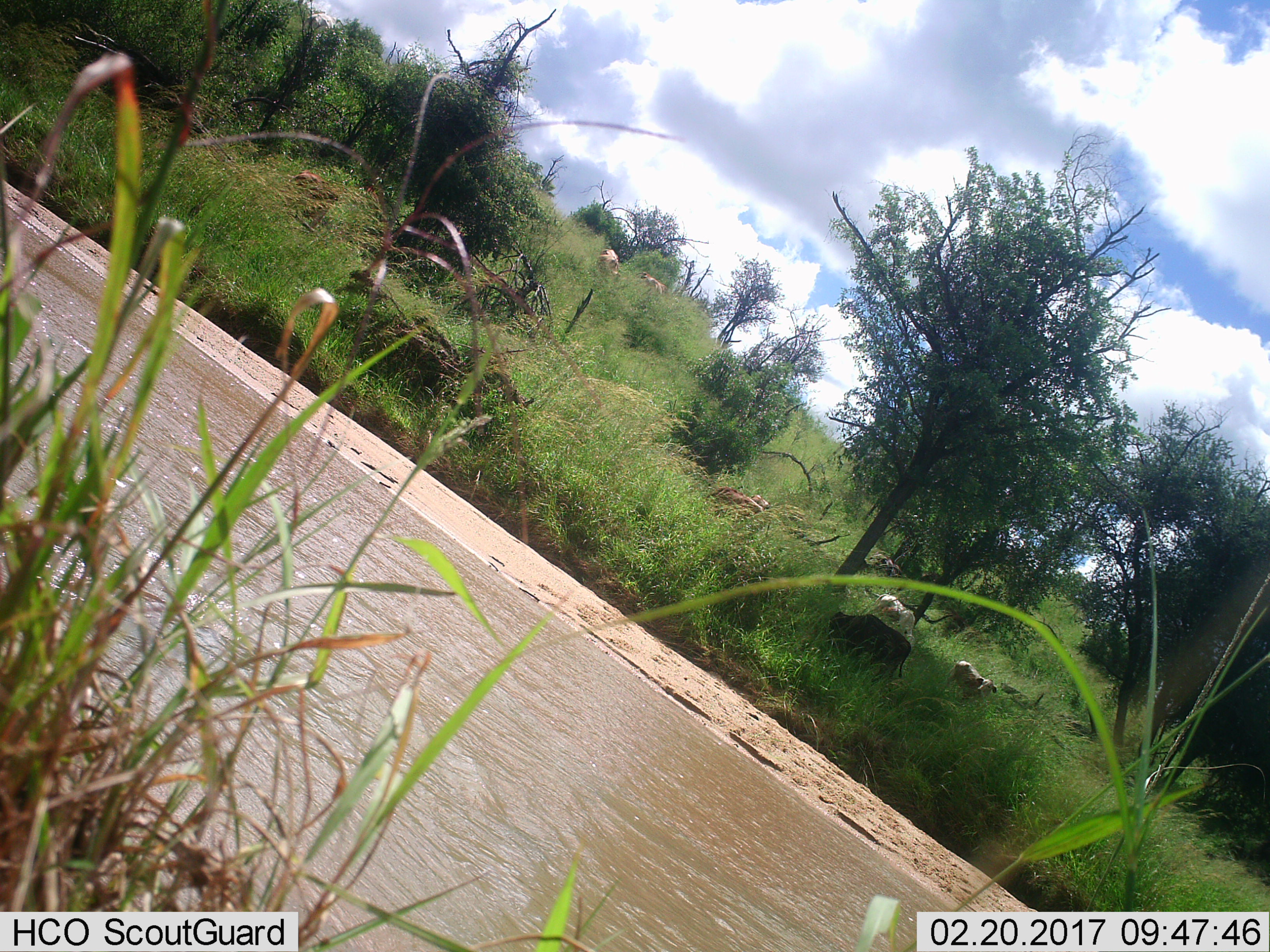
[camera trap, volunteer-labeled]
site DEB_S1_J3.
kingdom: Animalia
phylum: Chordata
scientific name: Vertebrata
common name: domestic animal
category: domesticanimal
Domesticanimal (domestic animal) (Vertebrata), count 6. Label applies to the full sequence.